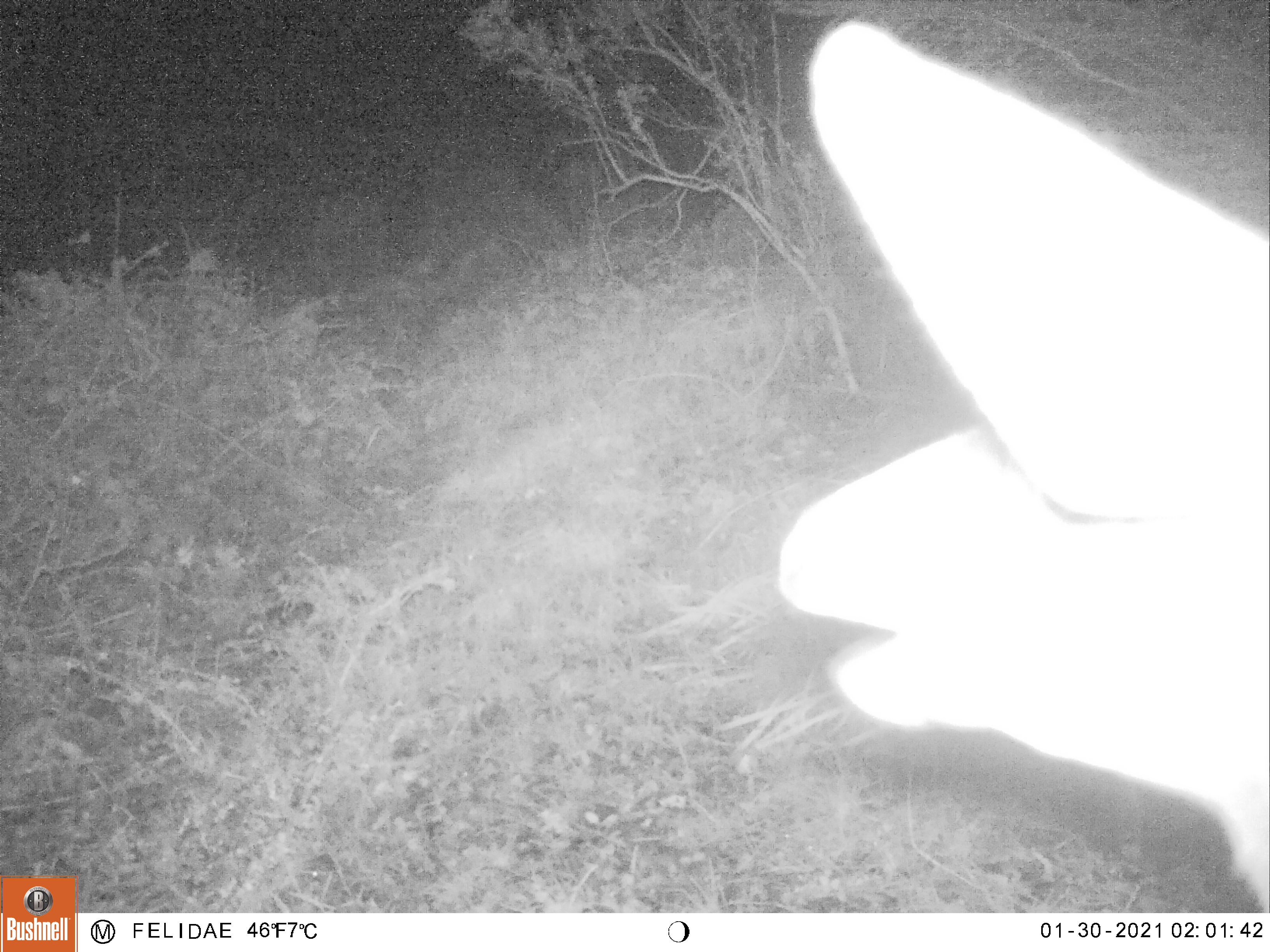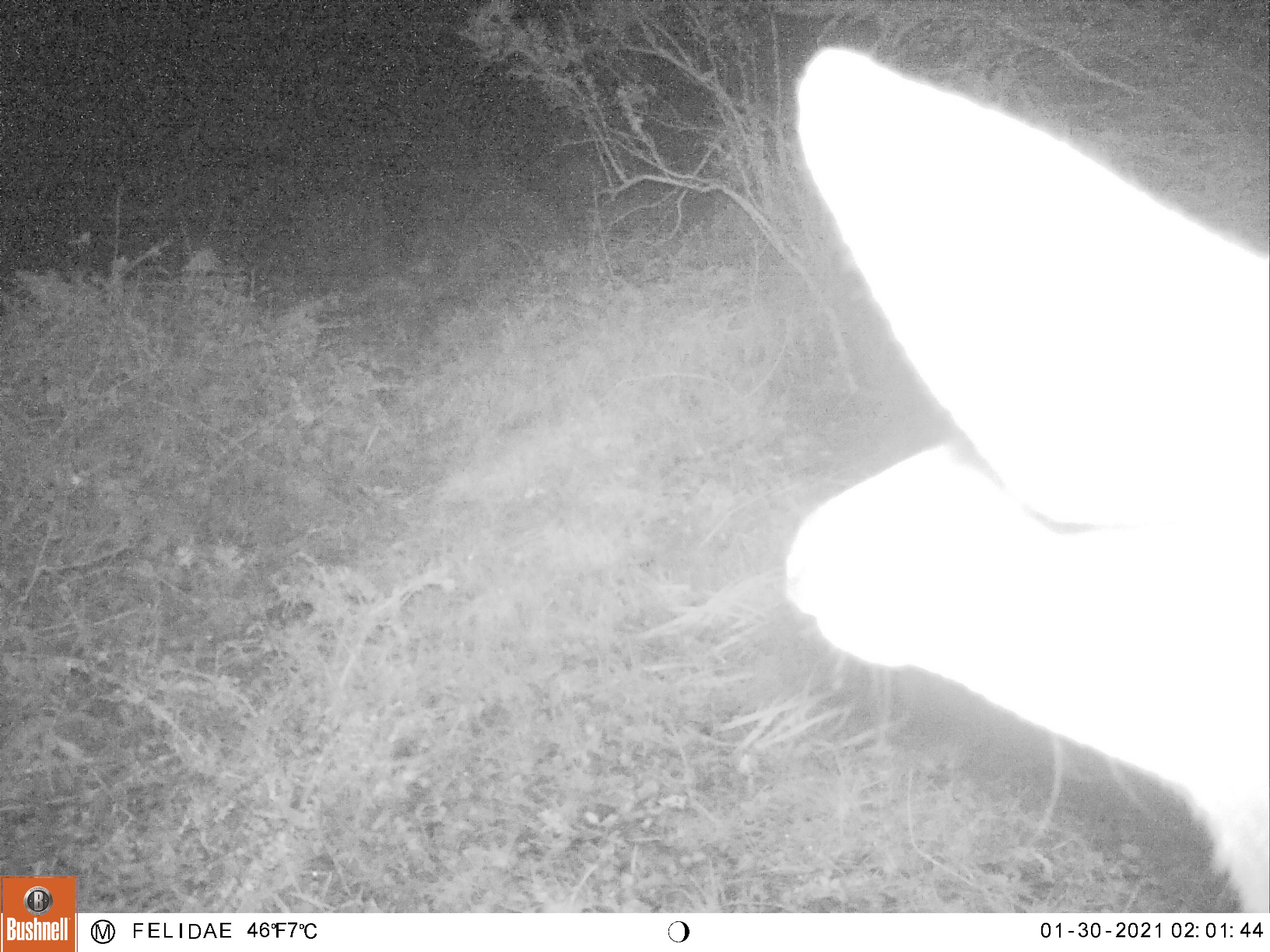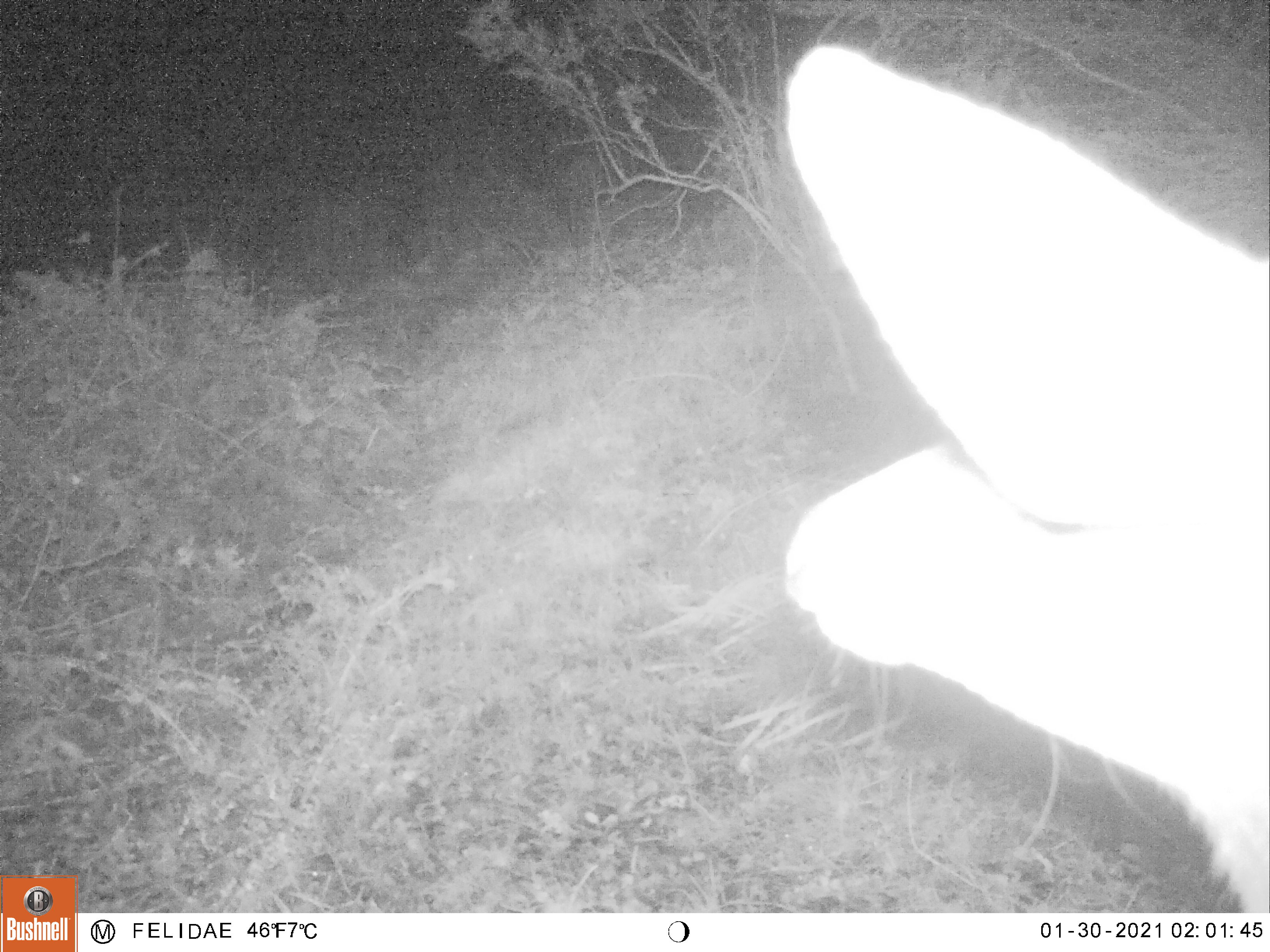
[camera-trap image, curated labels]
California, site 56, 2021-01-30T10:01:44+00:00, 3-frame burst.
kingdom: Animalia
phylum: Chordata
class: Mammalia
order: Artiodactyla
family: Cervidae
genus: Odocoileus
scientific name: Odocoileus hemionus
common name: mule deer